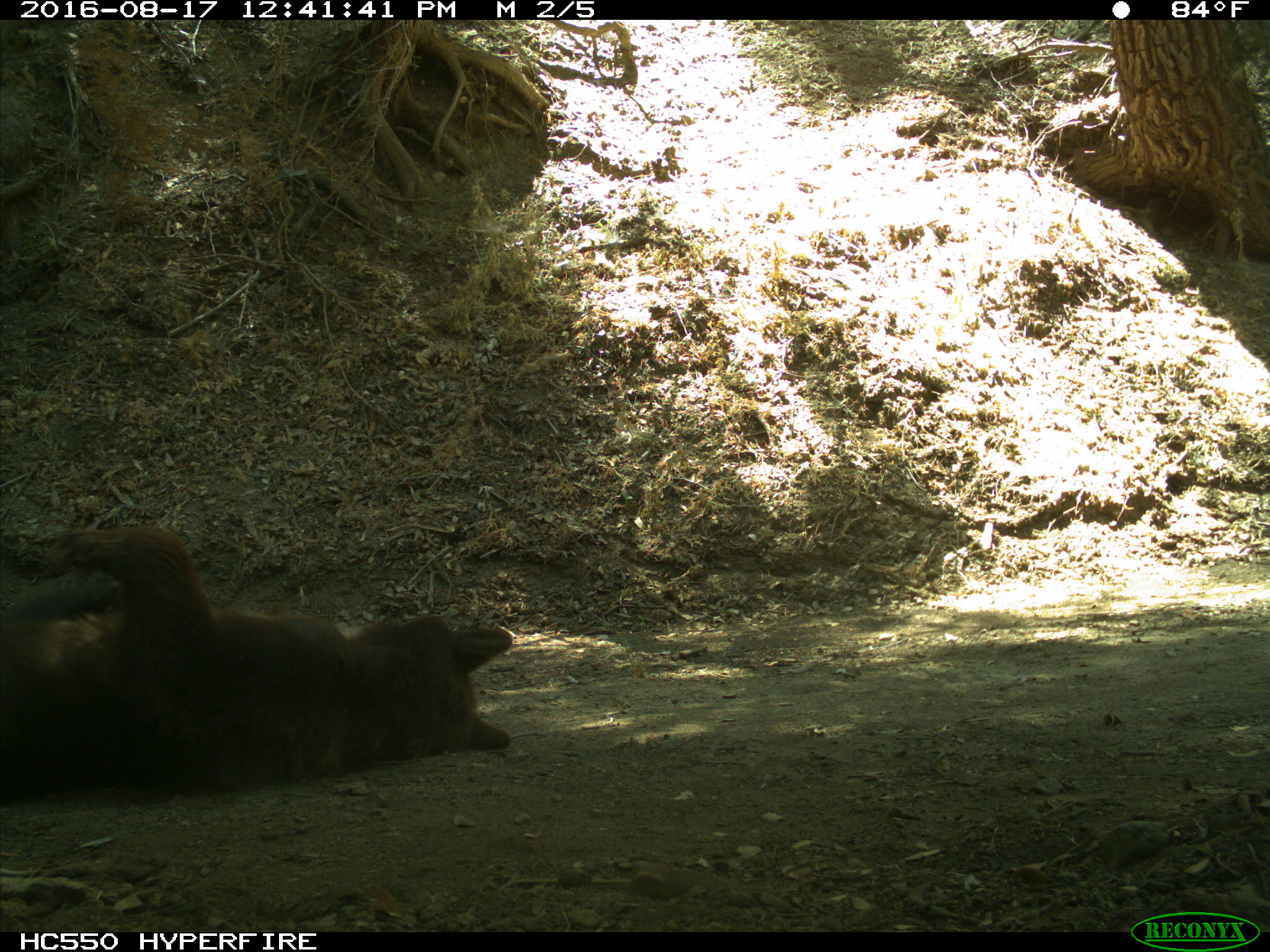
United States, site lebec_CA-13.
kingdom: Animalia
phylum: Chordata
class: Mammalia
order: Carnivora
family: Ursidae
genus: Ursus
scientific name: Ursus americanus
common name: american black bear